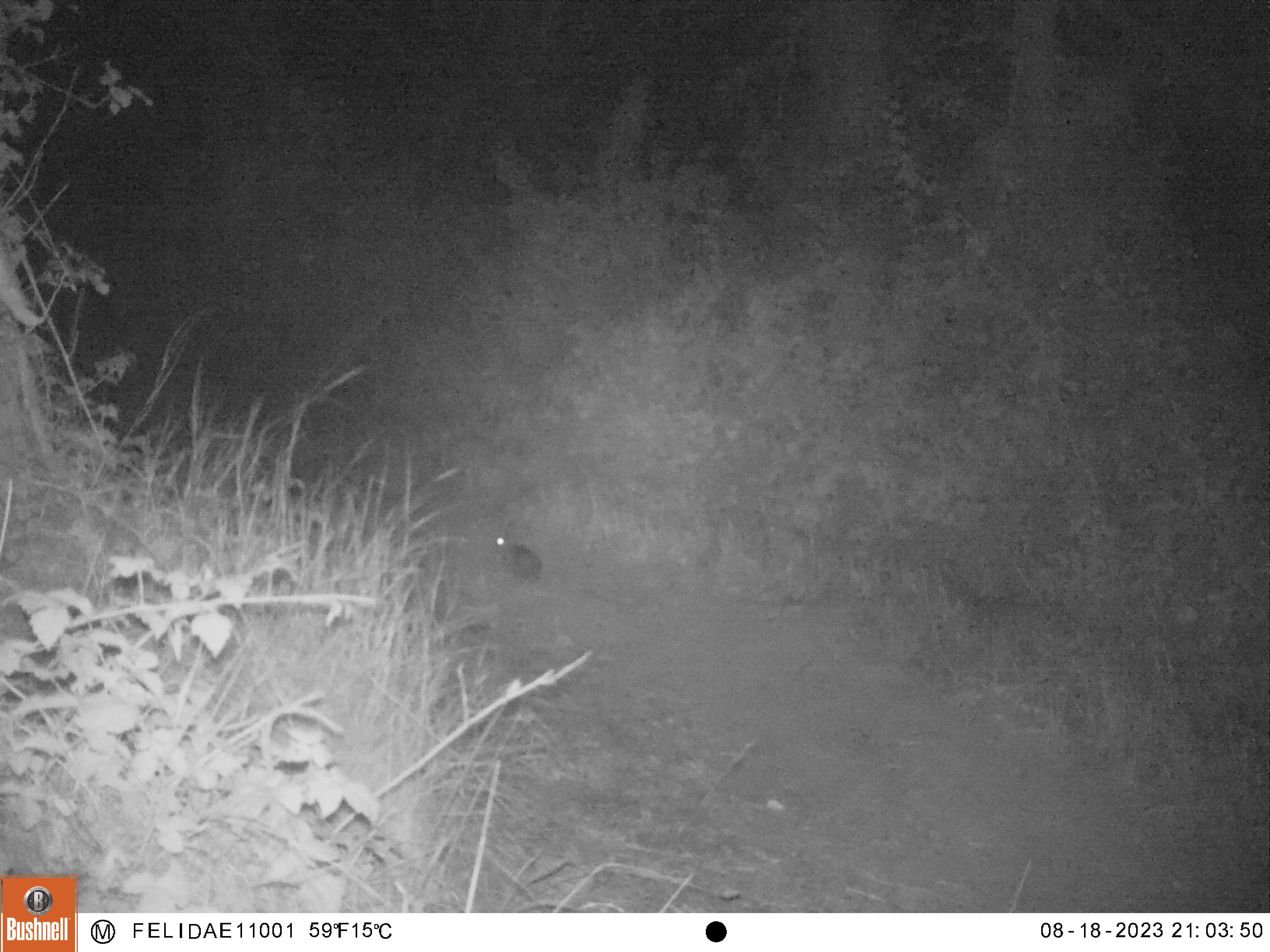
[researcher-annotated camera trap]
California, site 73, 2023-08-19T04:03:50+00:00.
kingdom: Animalia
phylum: Chordata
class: Mammalia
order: Lagomorpha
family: Leporidae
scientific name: Leporidae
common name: rabbit